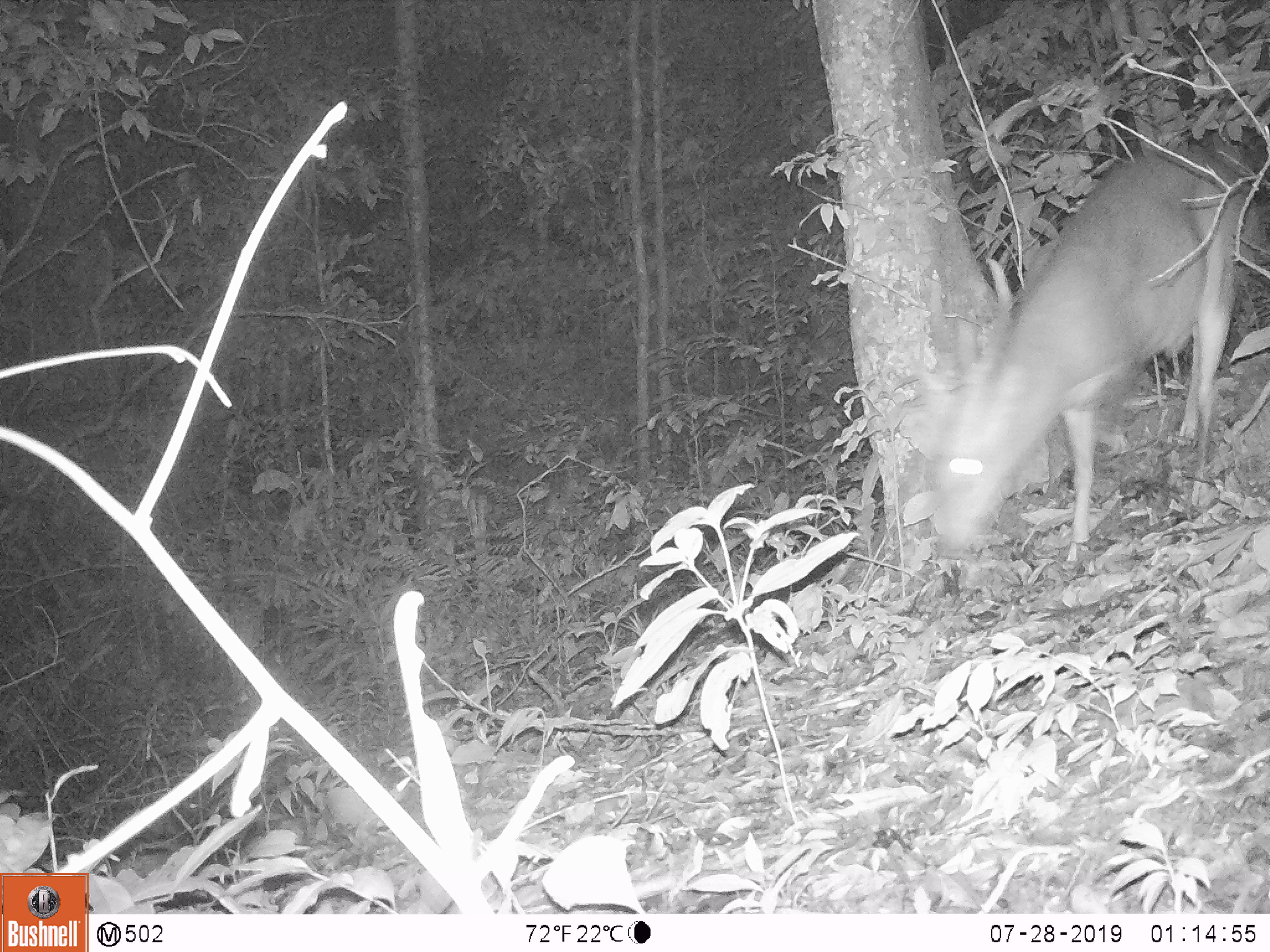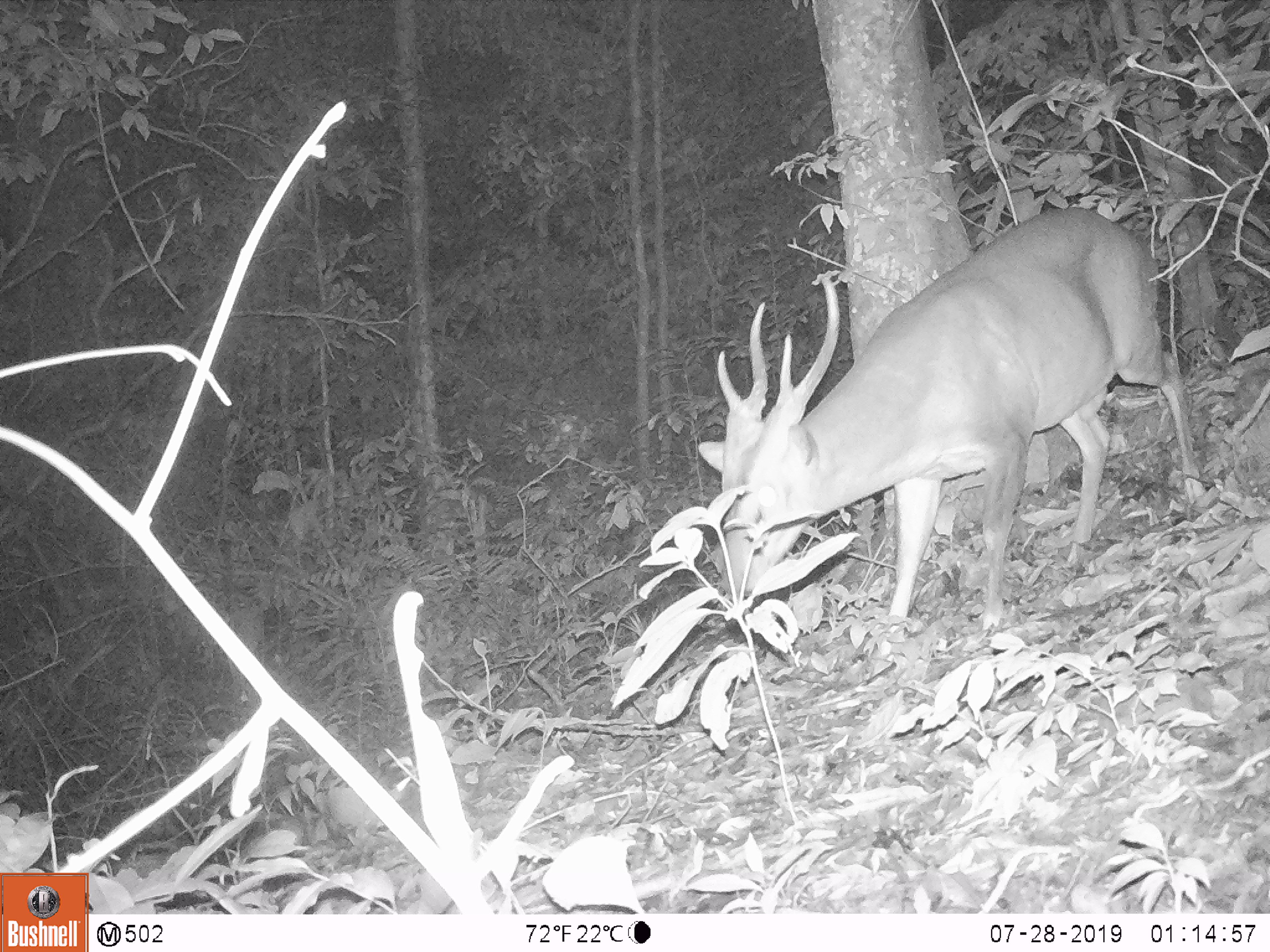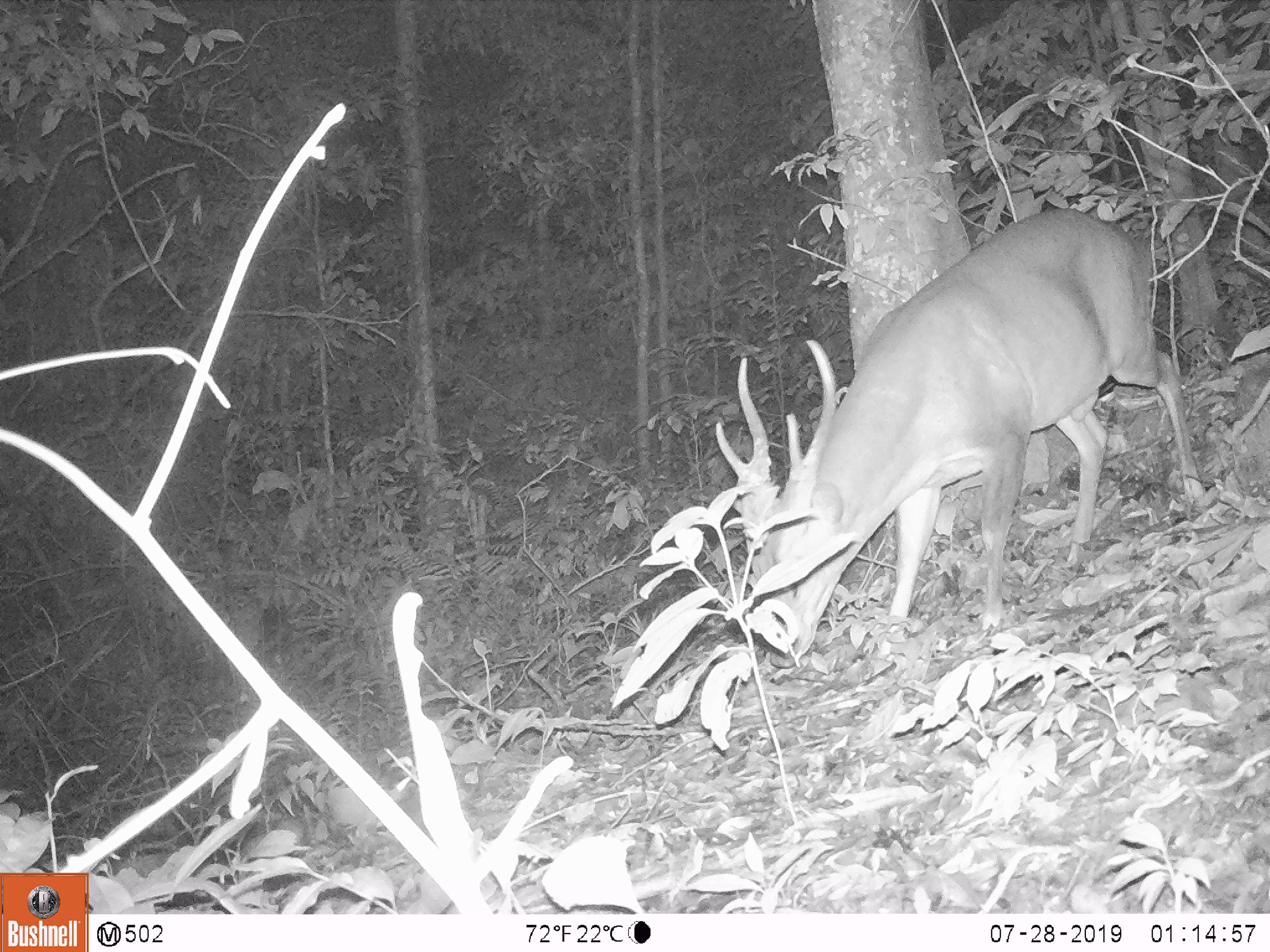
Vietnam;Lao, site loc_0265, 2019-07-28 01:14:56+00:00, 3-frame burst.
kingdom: Animalia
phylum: Chordata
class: Mammalia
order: Artiodactyla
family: Cervidae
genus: Muntiacus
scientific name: Muntiacus vuquangensis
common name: large-antlered muntjac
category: large antlered muntjac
Large antlered muntjac (large-antlered muntjac) (Muntiacus vuquangensis). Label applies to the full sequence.